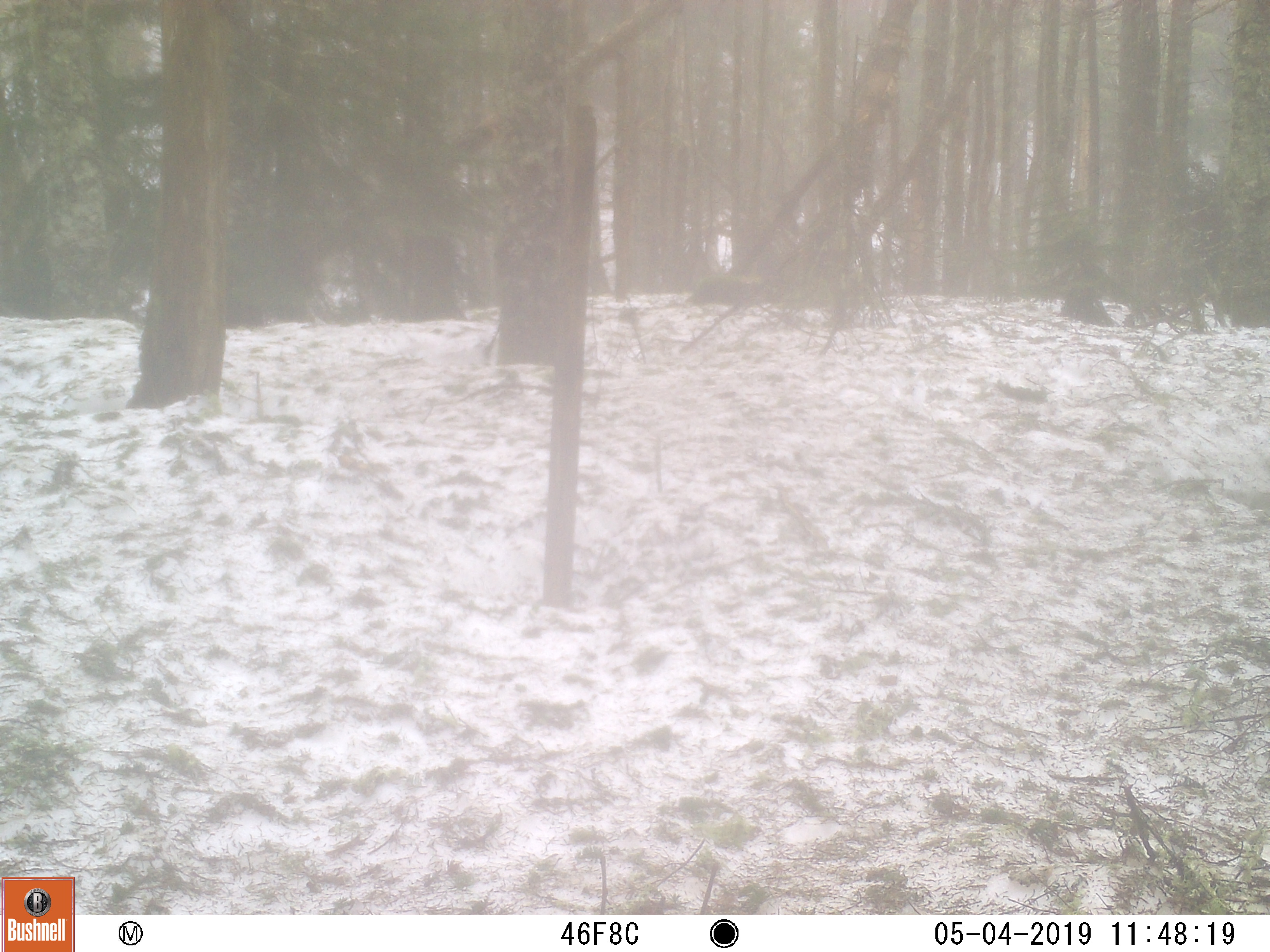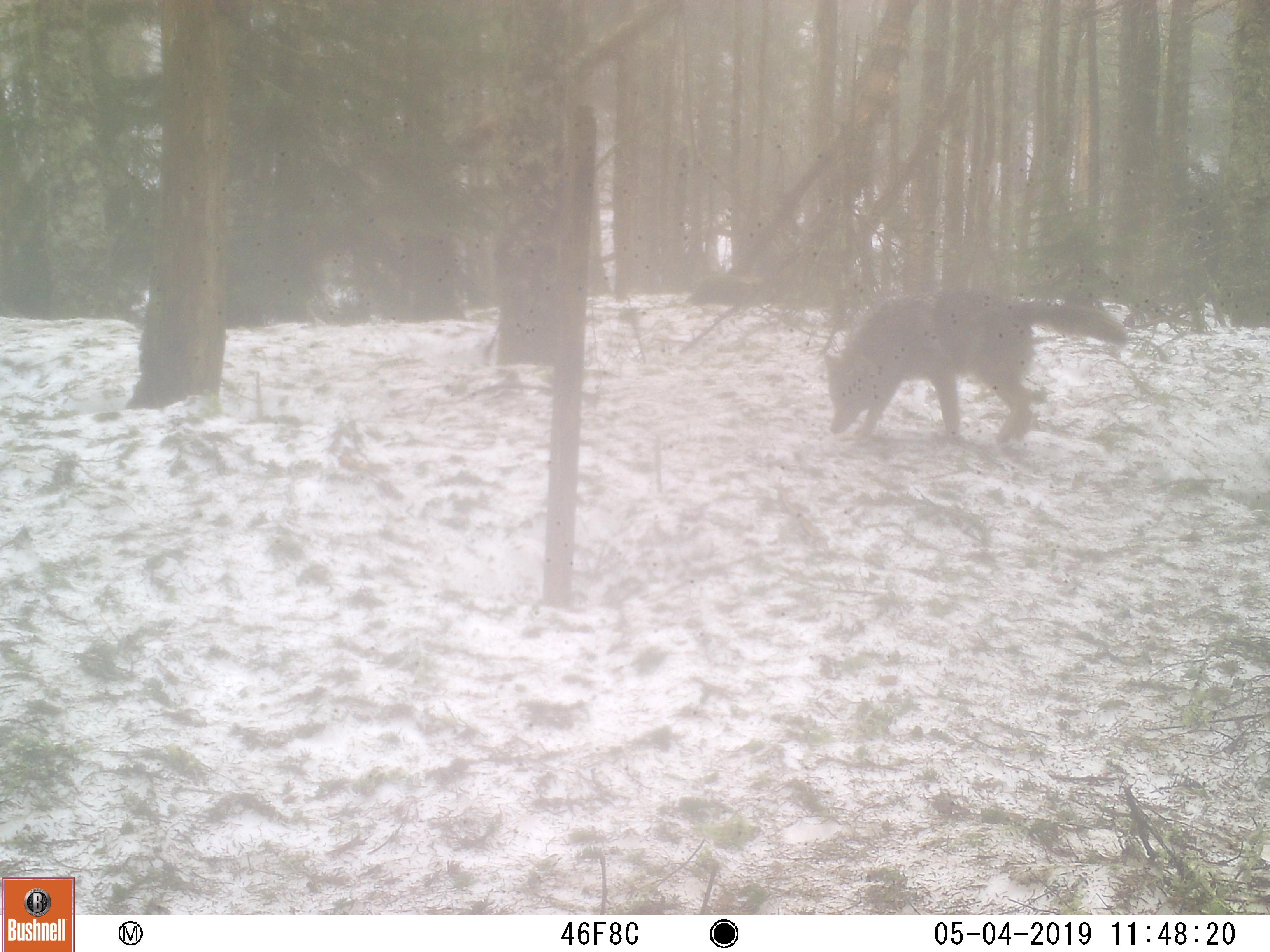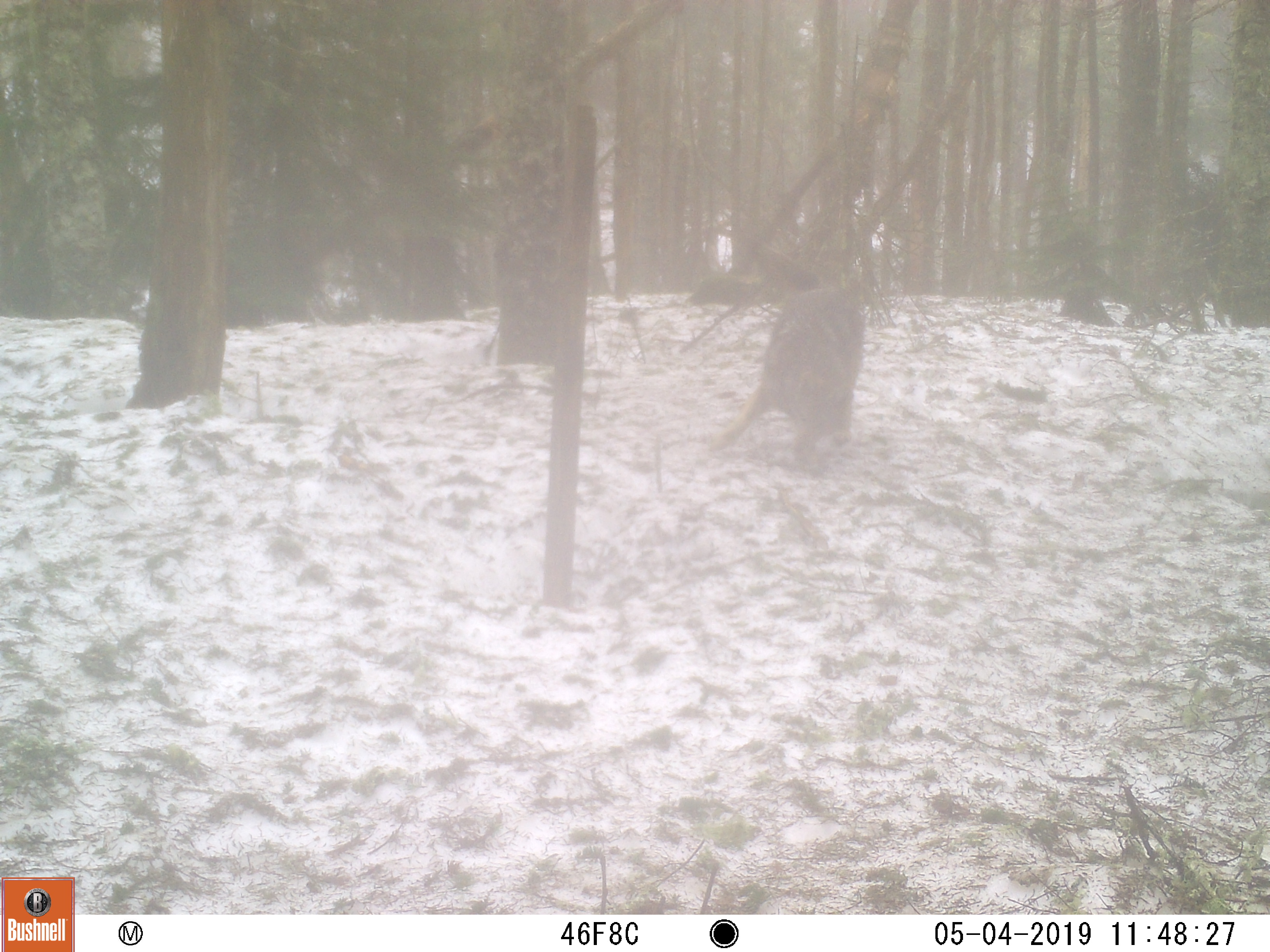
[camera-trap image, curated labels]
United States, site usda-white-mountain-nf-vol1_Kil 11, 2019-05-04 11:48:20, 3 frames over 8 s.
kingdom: Animalia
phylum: Chordata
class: Mammalia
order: Carnivora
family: Canidae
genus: Canis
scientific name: Canis latrans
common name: coyote